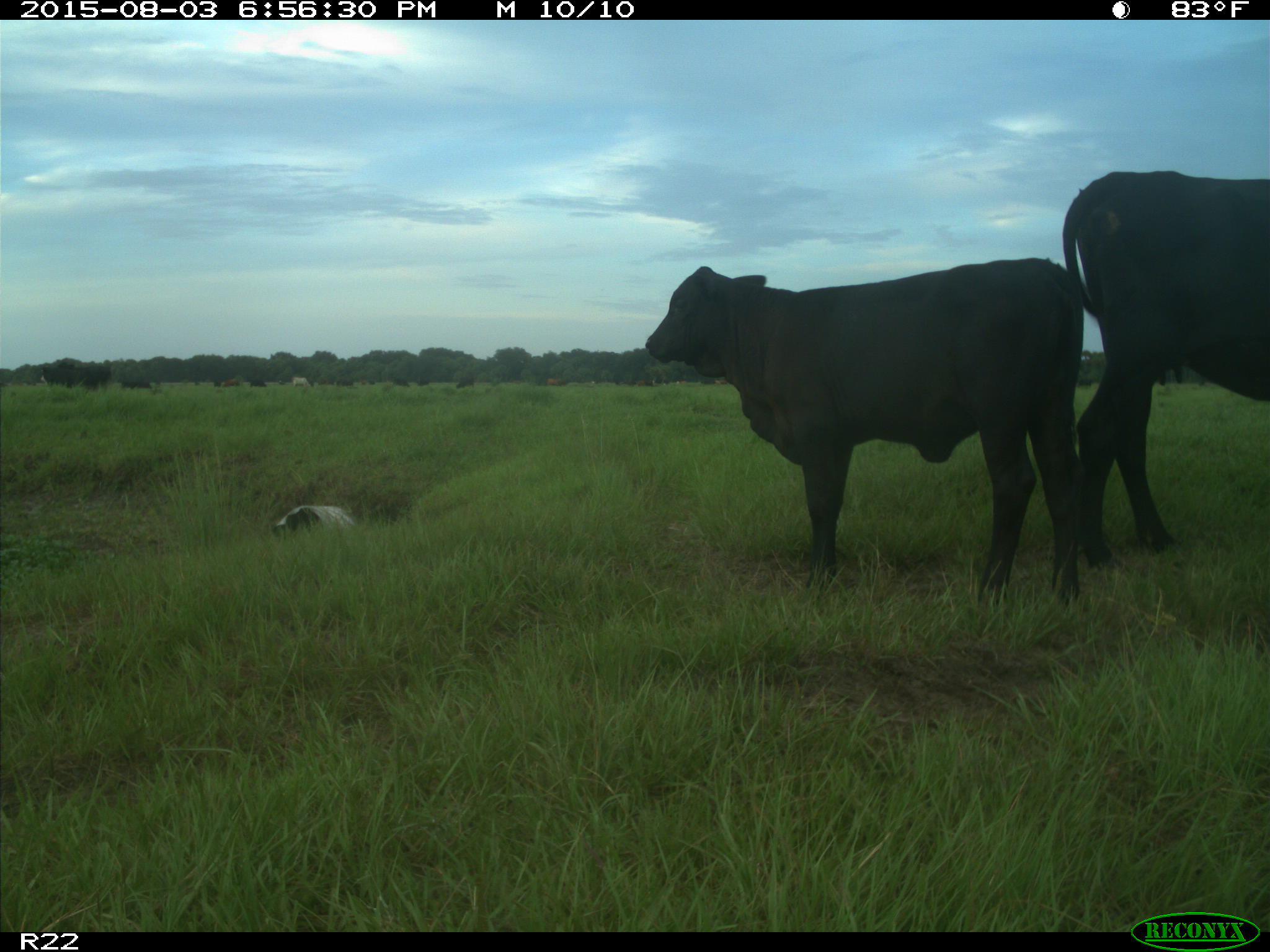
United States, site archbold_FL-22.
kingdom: Animalia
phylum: Chordata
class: Mammalia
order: Artiodactyla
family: Bovidae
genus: Bos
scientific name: Bos taurus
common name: domestic cow